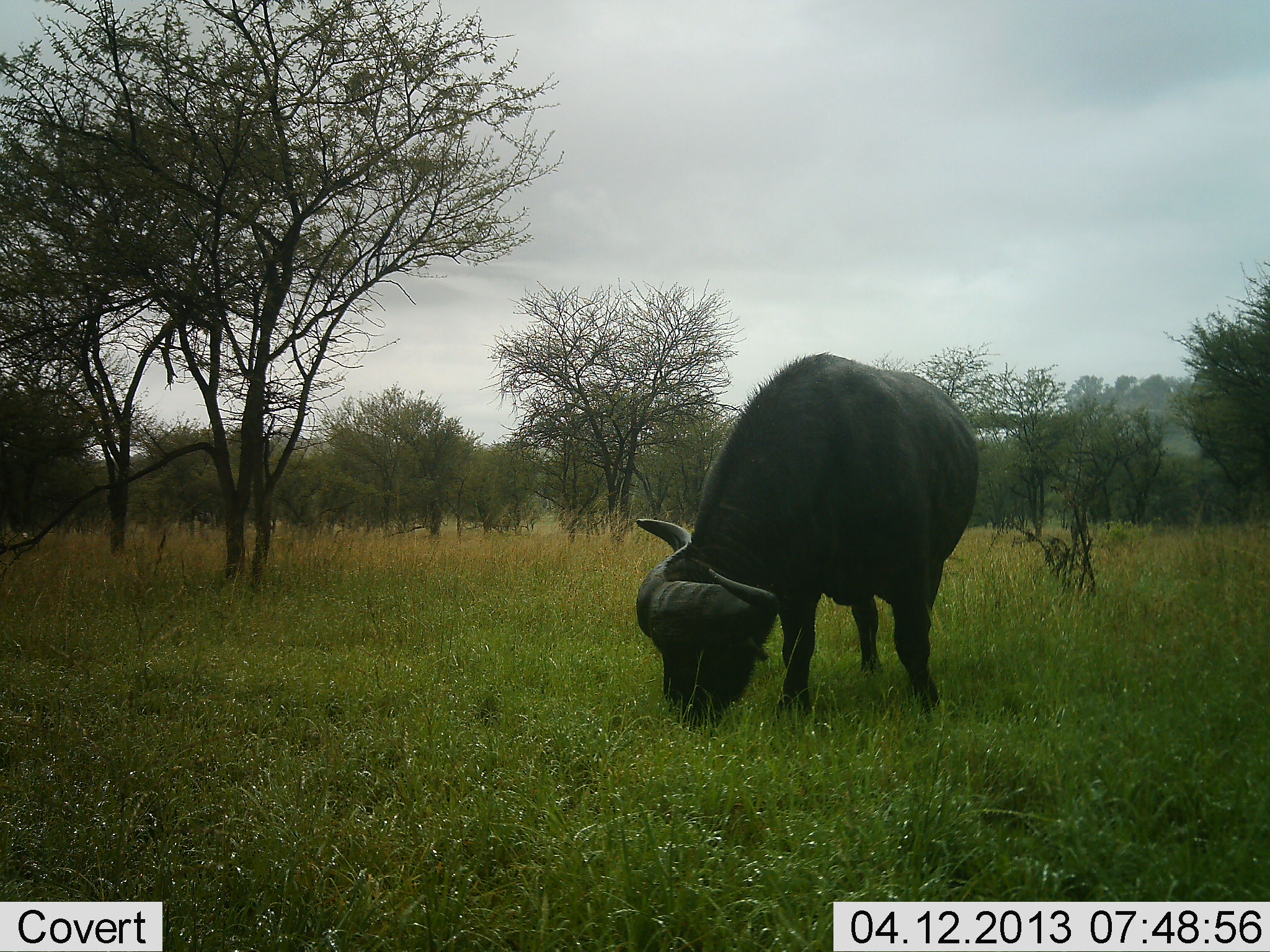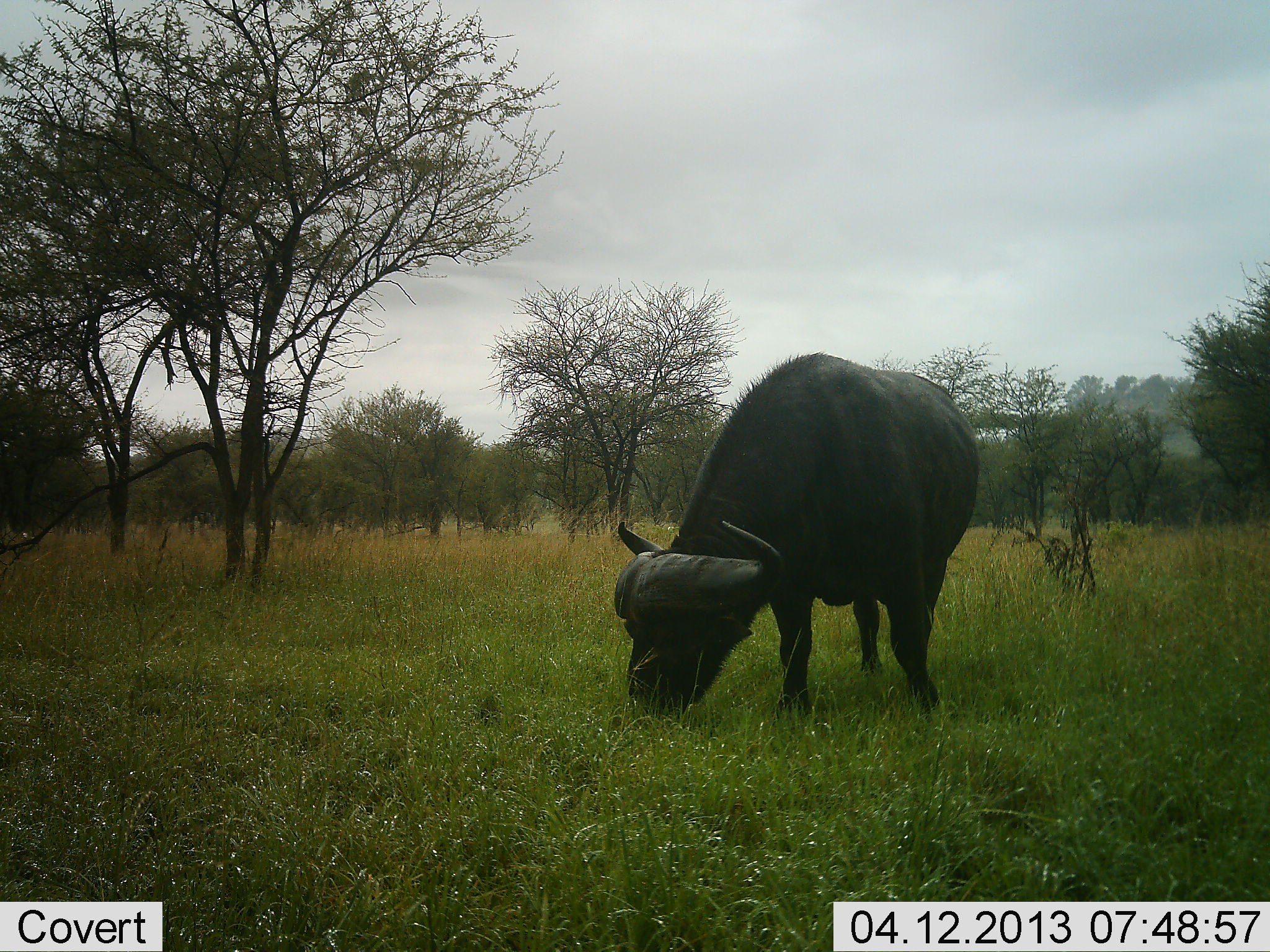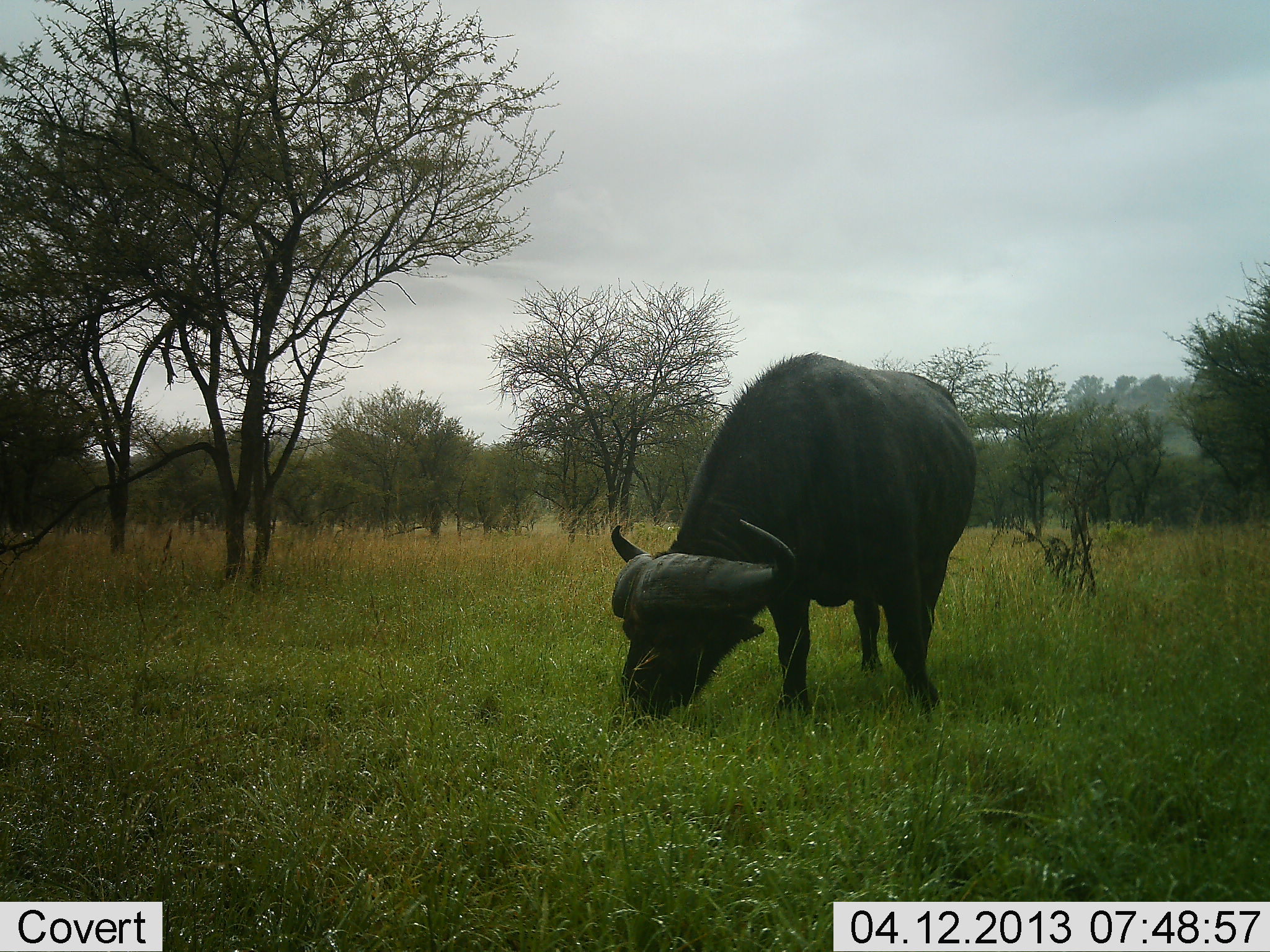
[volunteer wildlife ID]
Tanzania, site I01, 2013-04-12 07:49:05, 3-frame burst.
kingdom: Animalia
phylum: Chordata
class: Mammalia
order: Artiodactyla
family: Bovidae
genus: Syncerus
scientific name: Syncerus caffer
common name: cape buffalo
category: buffalo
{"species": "buffalo (cape buffalo) (Syncerus caffer)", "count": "1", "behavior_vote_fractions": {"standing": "10%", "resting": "0%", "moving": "10%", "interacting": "0%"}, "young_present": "10%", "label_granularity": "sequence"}